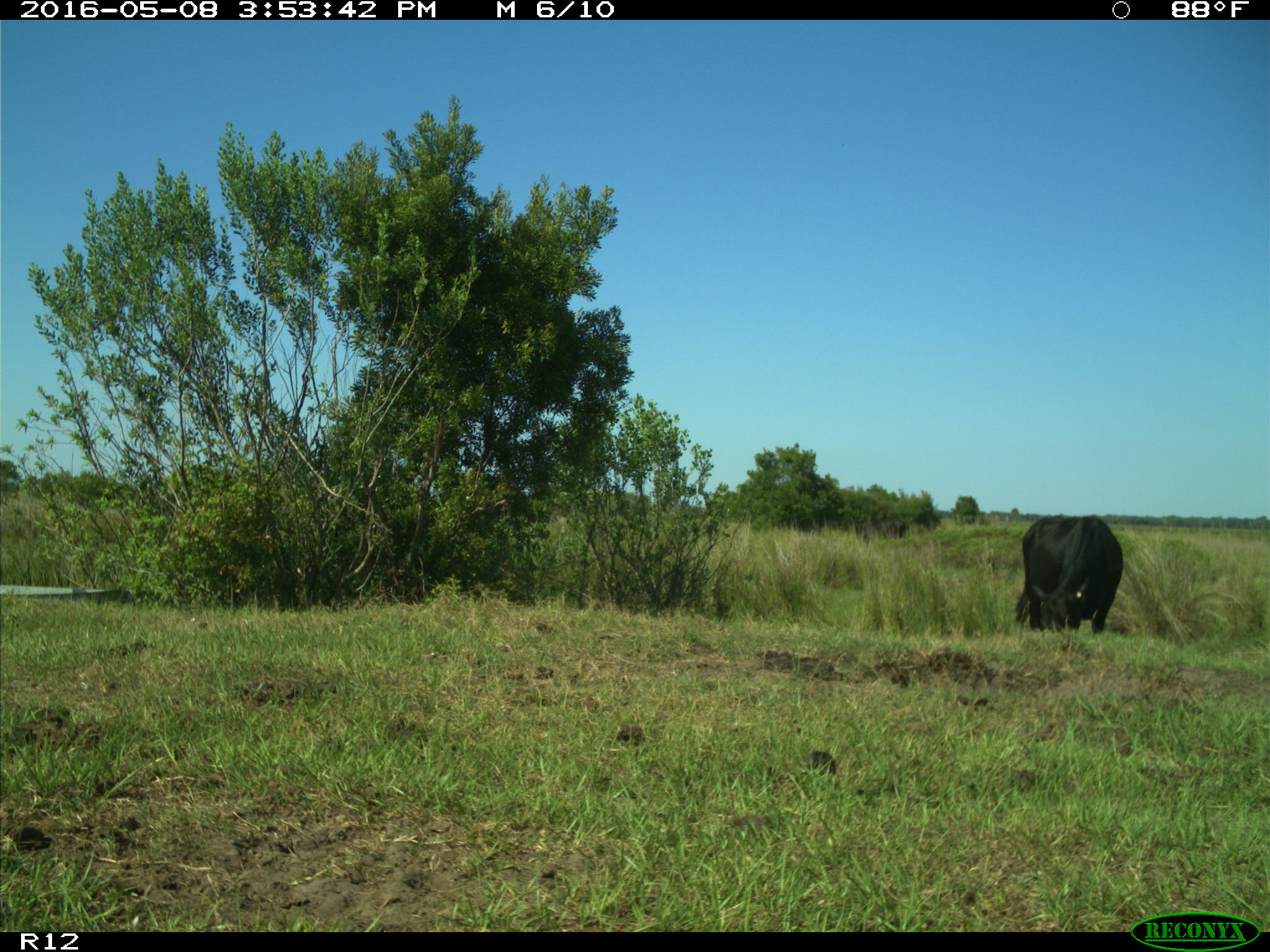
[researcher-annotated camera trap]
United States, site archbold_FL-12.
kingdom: Animalia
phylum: Chordata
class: Mammalia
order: Artiodactyla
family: Bovidae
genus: Bos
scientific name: Bos taurus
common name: domestic cow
Bos taurus (domestic cow).